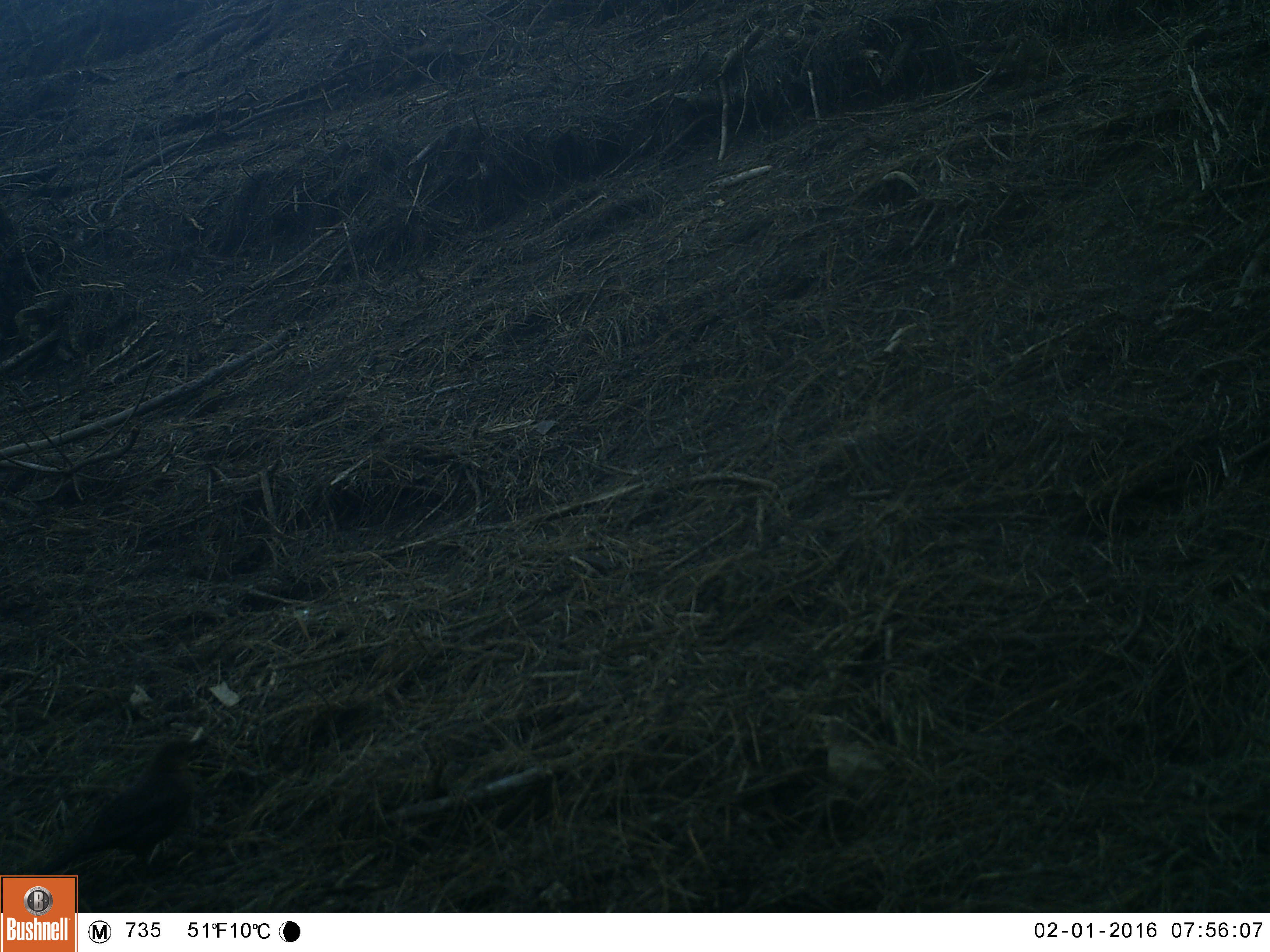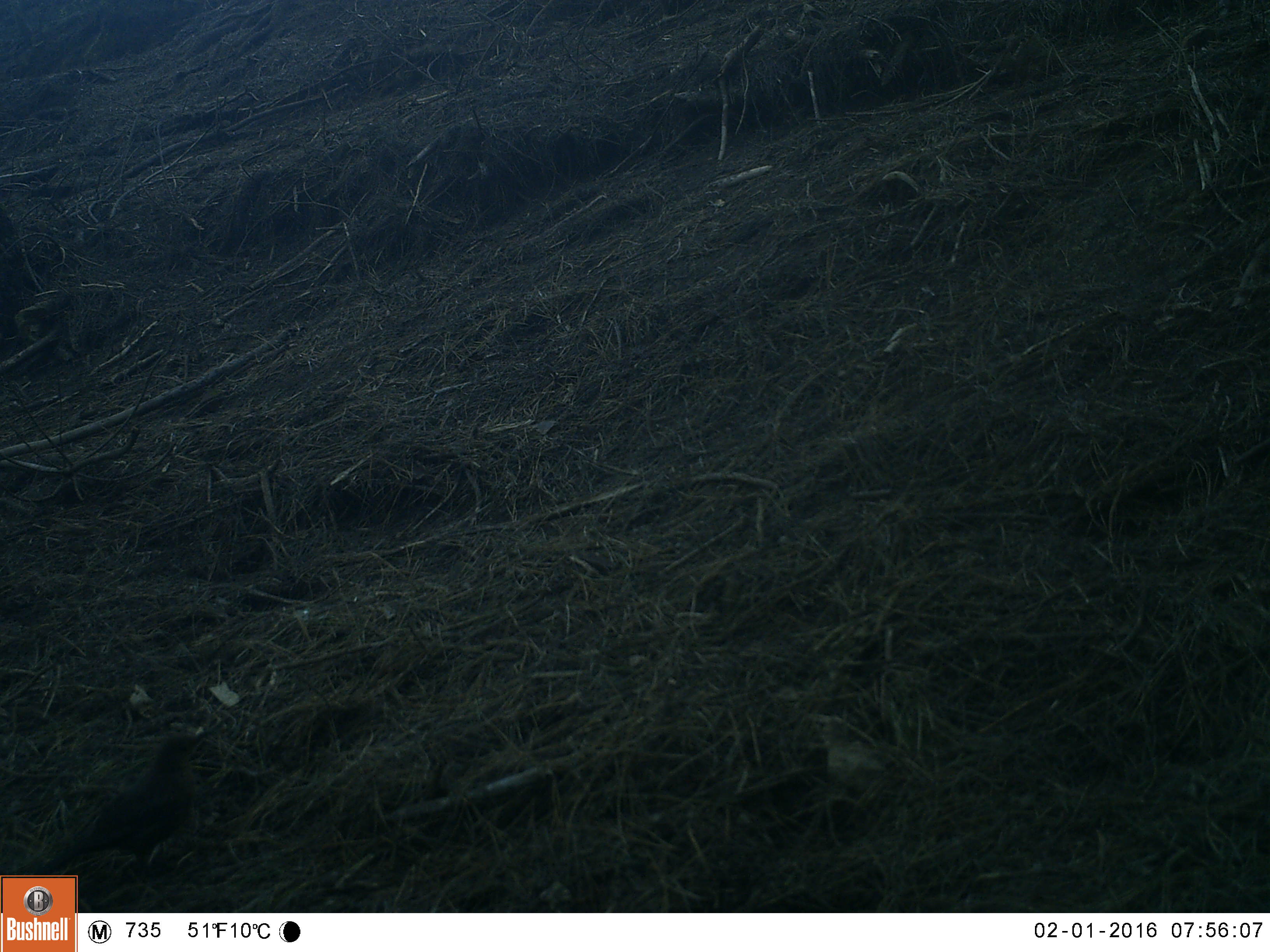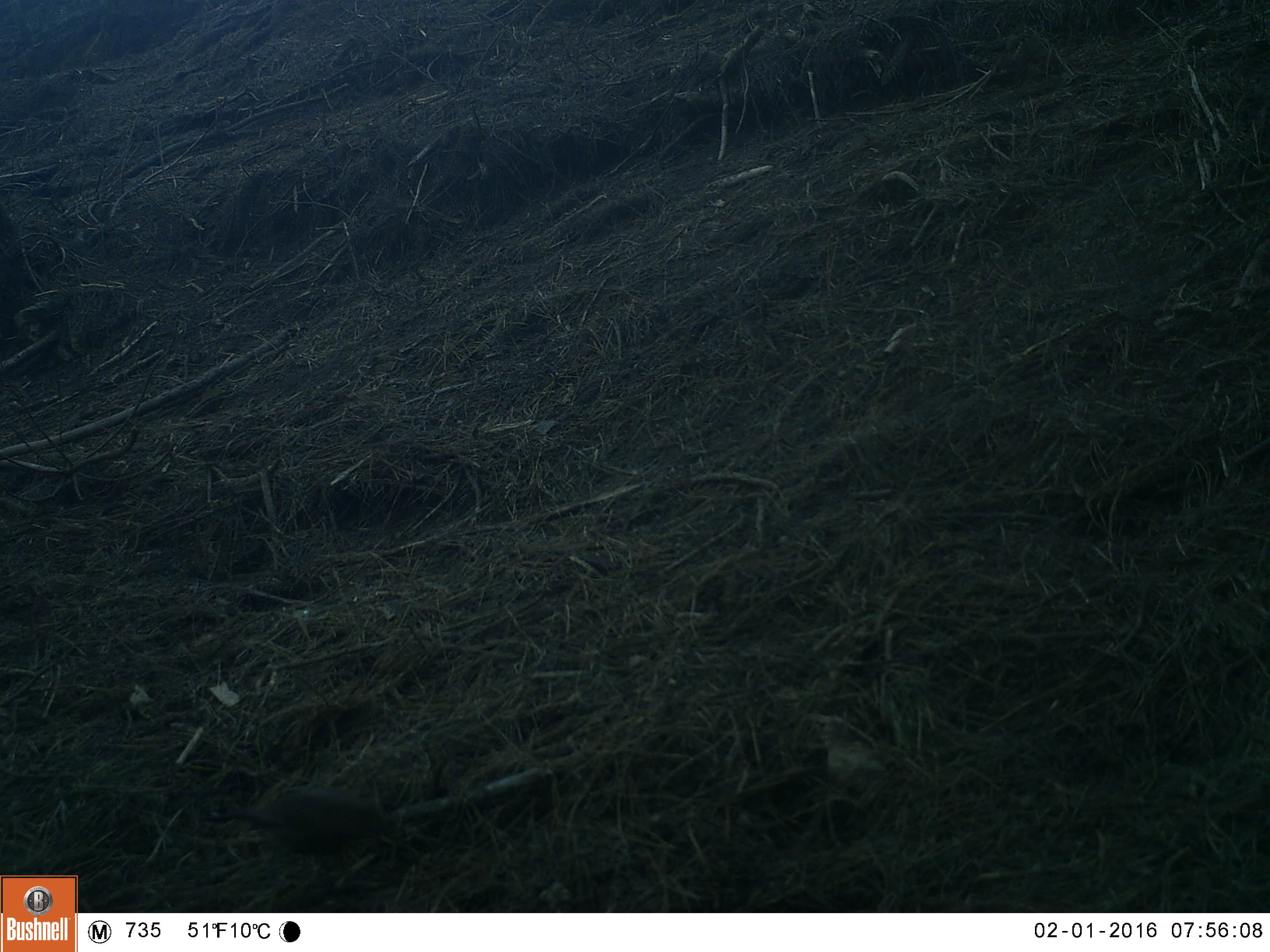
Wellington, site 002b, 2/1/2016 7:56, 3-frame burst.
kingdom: Animalia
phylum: Chordata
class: Aves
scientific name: Aves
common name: bird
Bird (Aves).